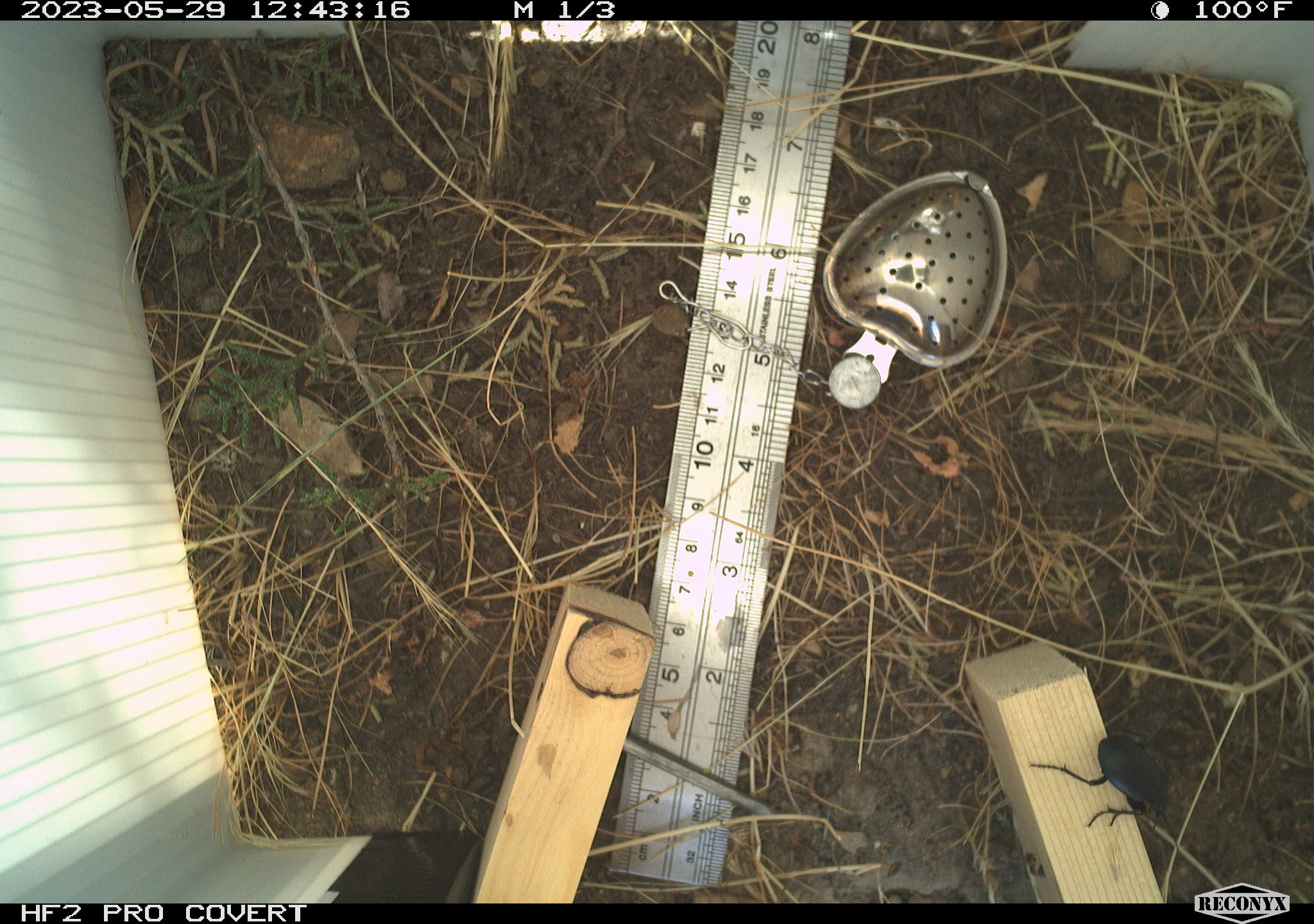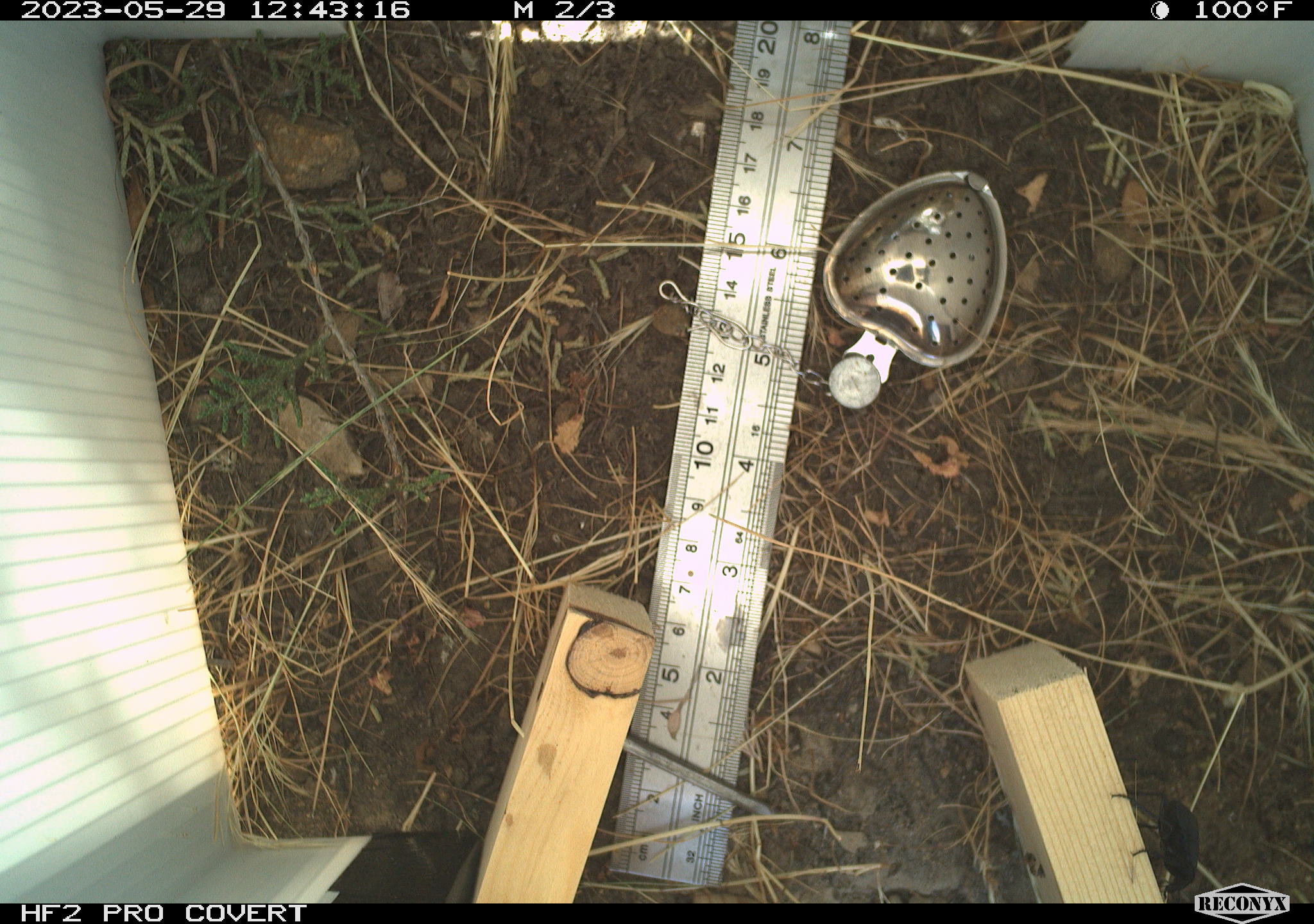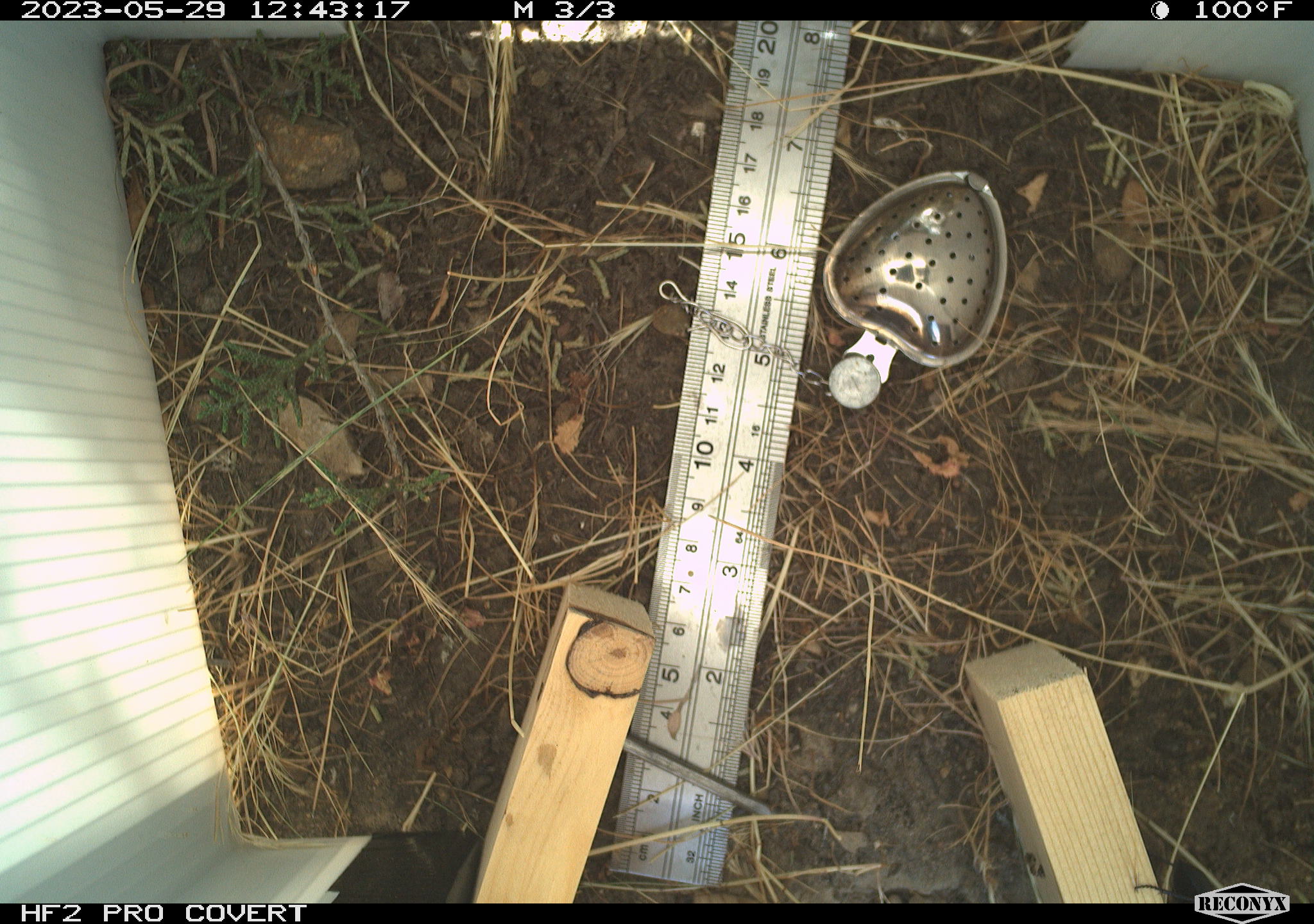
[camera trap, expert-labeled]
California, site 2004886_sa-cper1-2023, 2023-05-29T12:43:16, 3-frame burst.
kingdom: Animalia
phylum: Arthropoda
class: Insecta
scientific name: Insecta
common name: insect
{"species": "insect (Insecta)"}